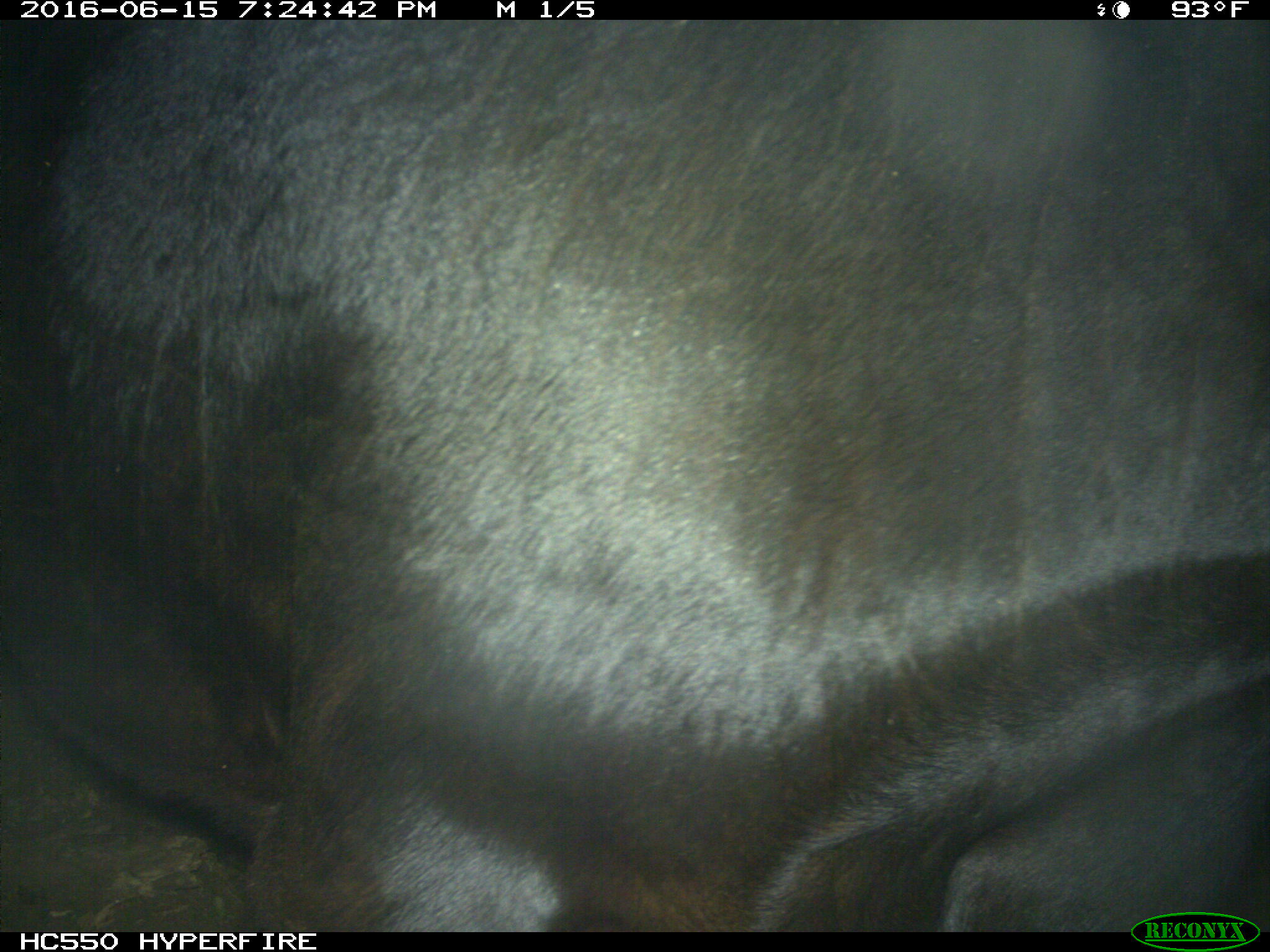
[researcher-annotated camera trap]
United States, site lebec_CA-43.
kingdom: Animalia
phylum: Chordata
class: Mammalia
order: Artiodactyla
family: Bovidae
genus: Bos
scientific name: Bos taurus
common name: domestic cow